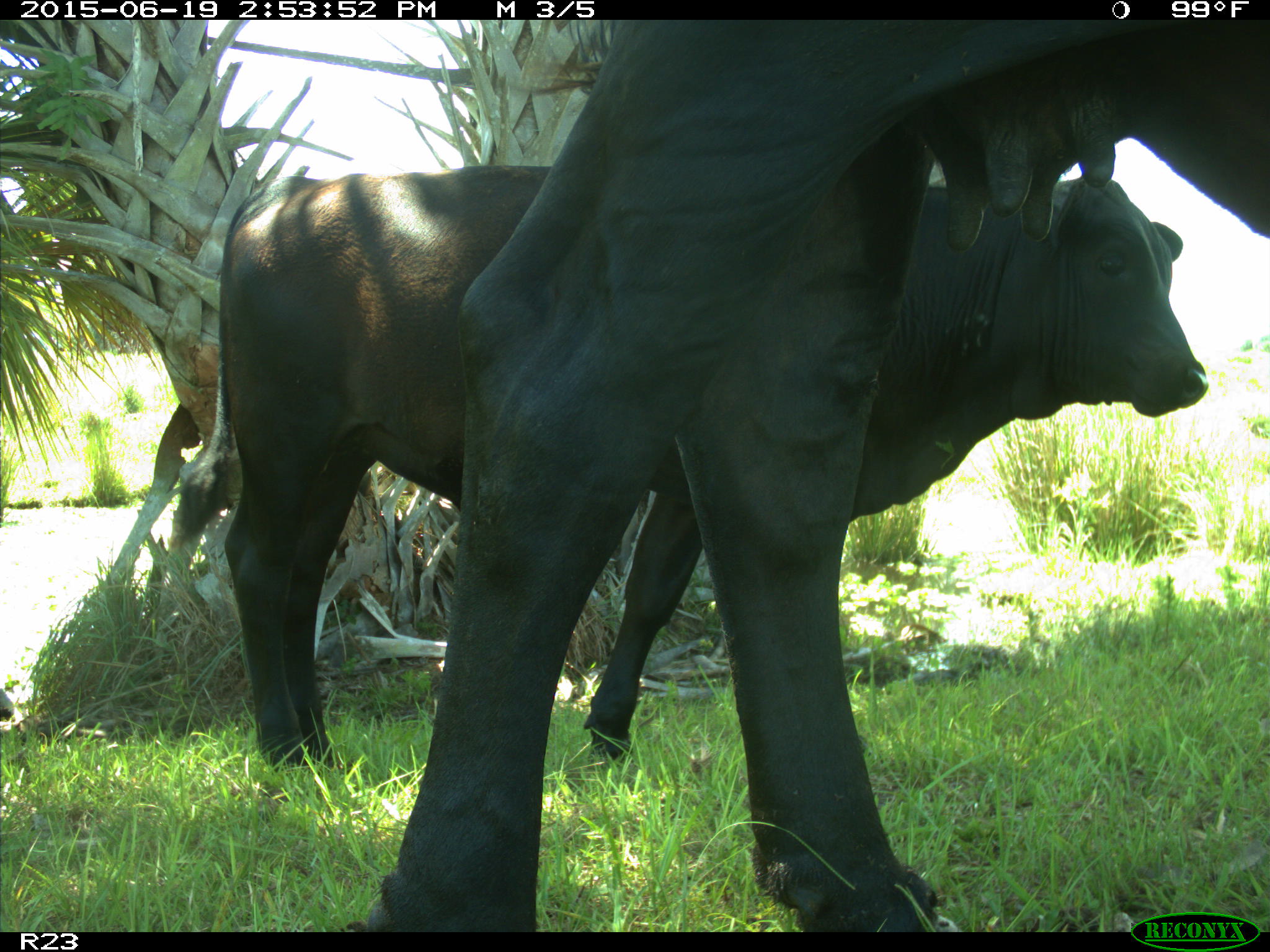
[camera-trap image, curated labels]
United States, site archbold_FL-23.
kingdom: Animalia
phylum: Chordata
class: Mammalia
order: Artiodactyla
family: Bovidae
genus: Bos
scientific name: Bos taurus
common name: domestic cow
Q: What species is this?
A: Bos taurus (domestic cow).